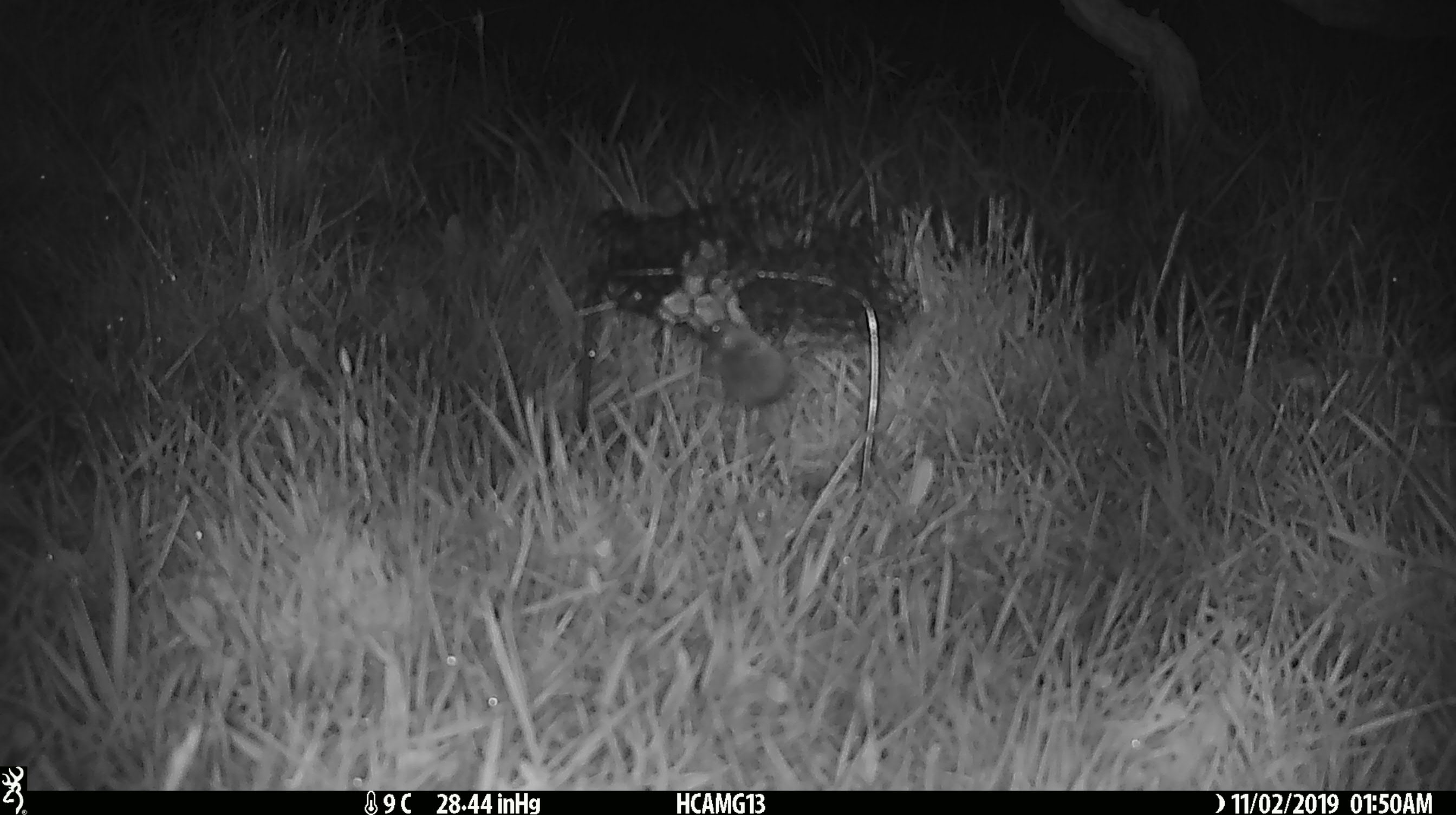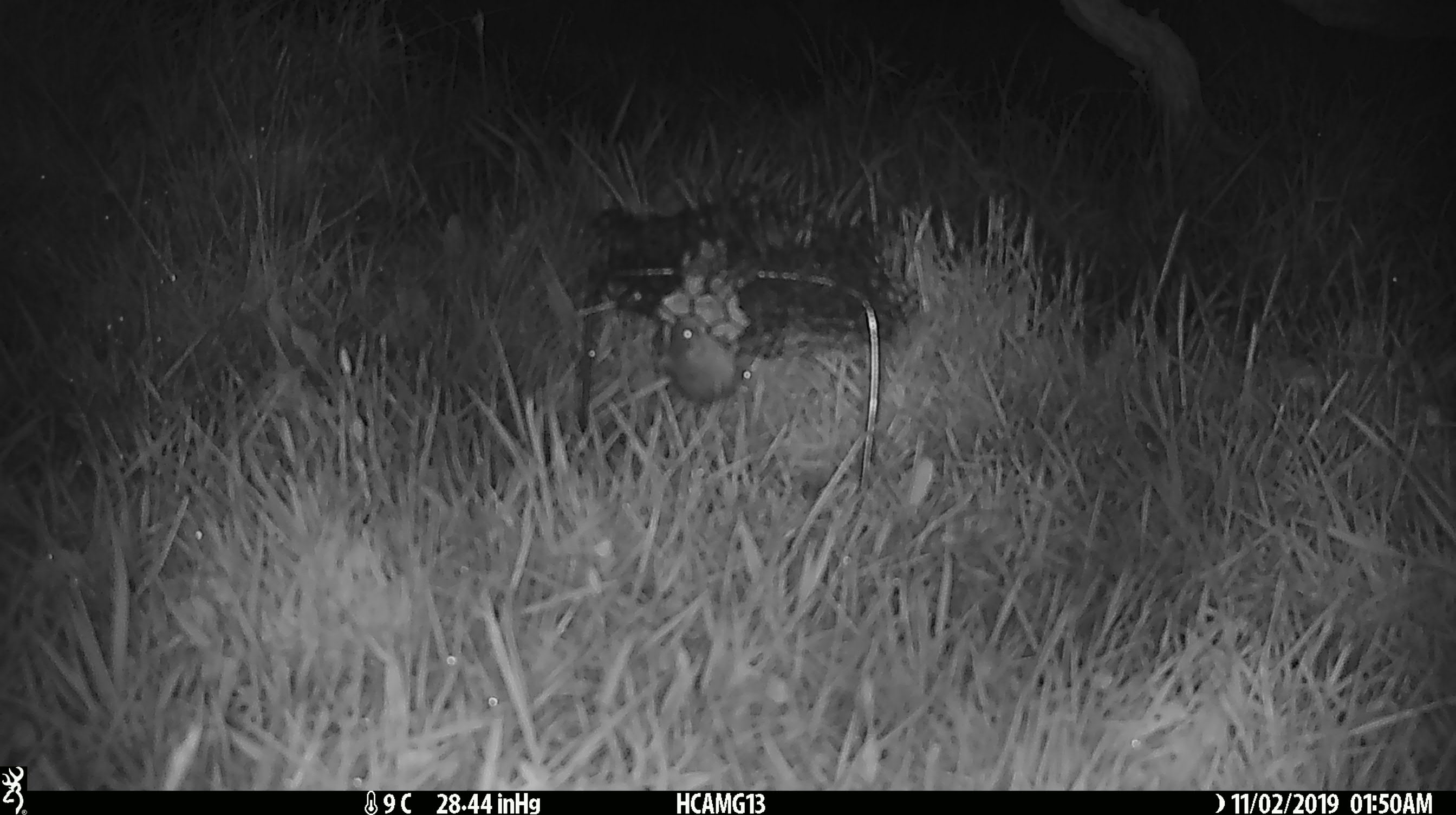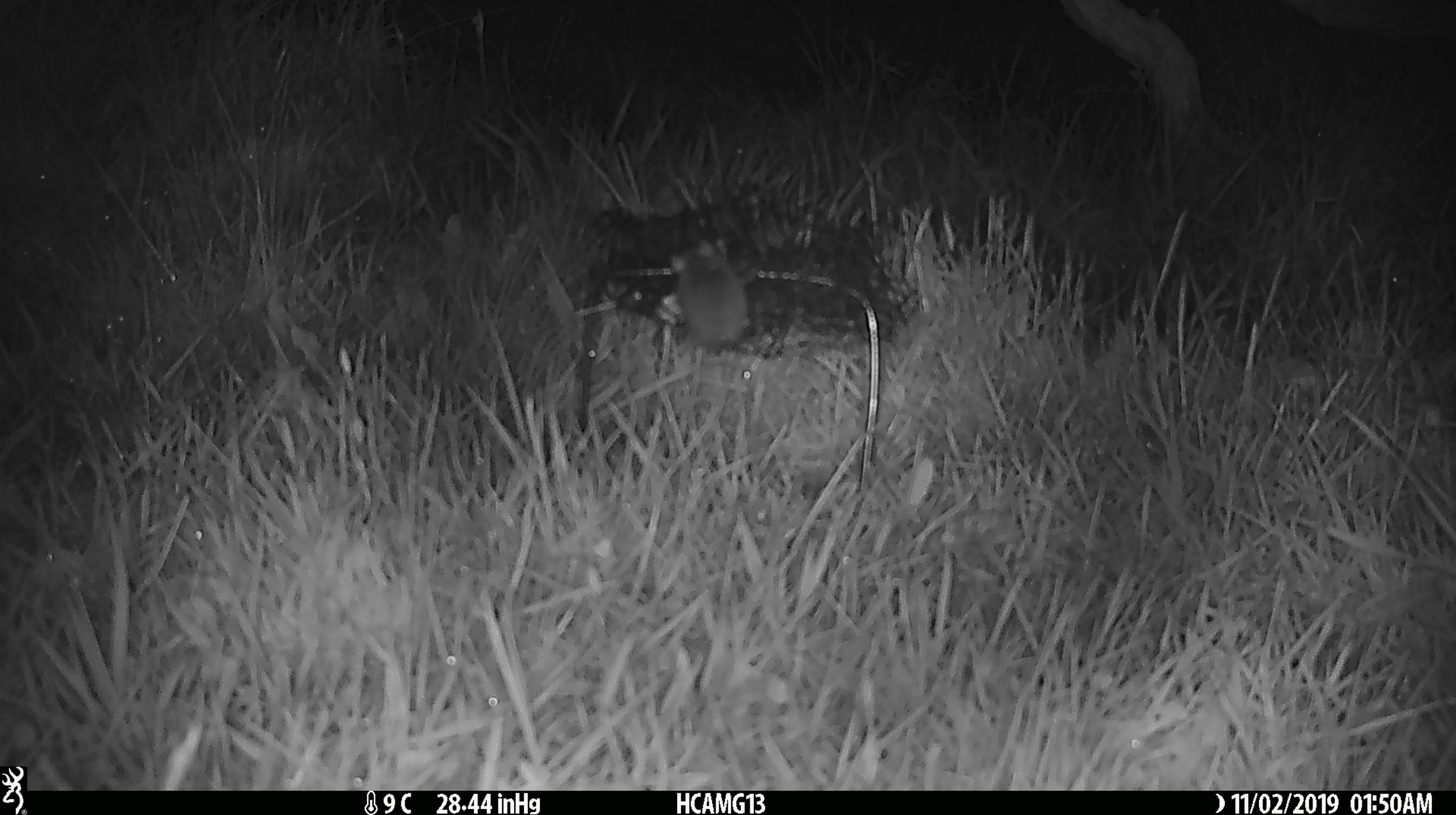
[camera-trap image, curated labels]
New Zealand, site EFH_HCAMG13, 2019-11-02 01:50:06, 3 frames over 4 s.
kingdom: Animalia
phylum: Chordata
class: Mammalia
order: Rodentia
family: Muridae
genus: Mus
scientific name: Mus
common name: mouse